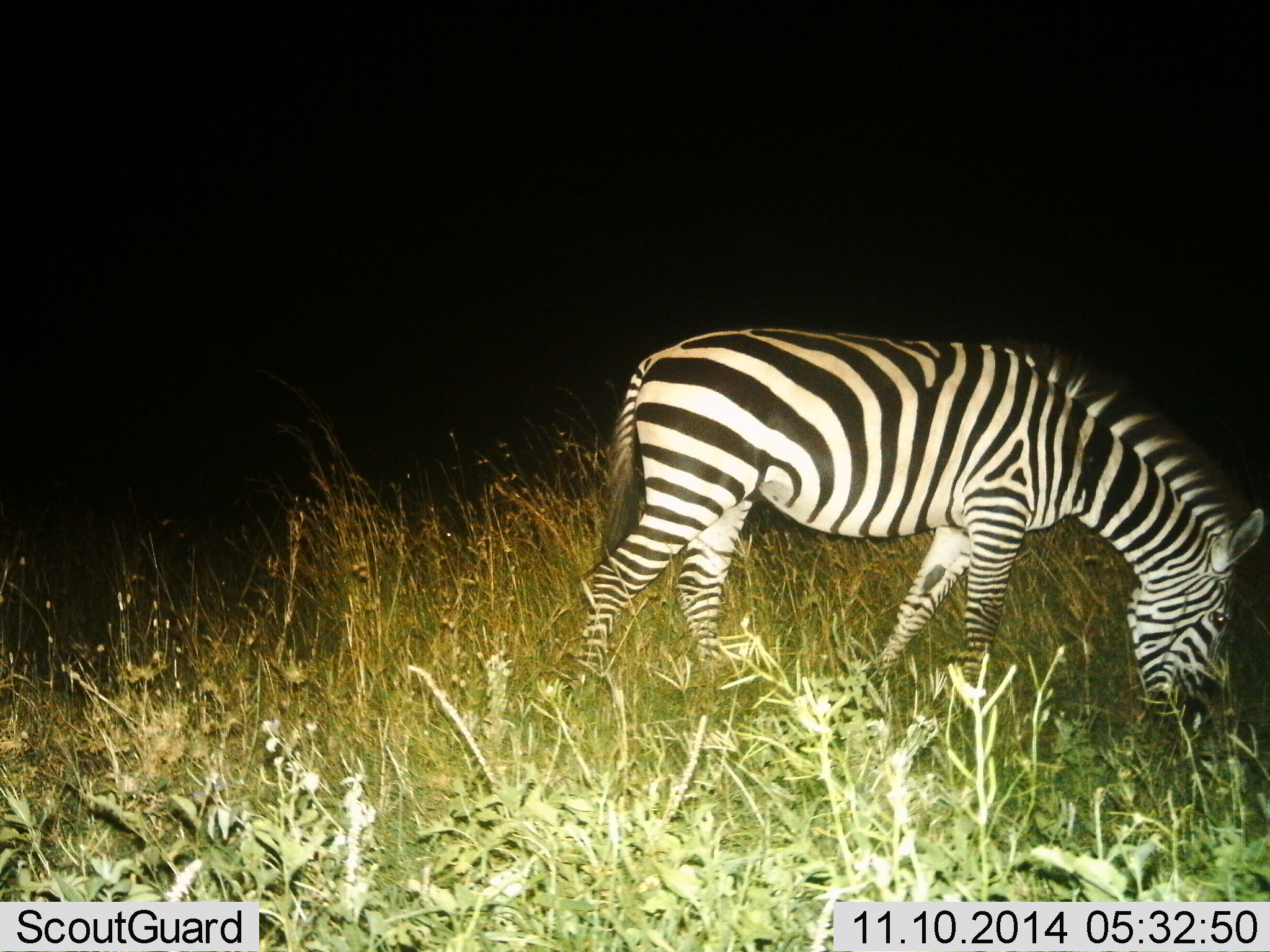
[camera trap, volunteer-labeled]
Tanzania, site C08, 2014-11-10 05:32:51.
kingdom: Animalia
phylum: Chordata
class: Mammalia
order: Perissodactyla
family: Equidae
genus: Equus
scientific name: Equus quagga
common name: plains zebra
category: zebra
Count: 1.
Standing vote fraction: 20%.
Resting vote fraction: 0%.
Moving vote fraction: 10%.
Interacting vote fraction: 0%.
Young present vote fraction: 0%.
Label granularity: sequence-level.